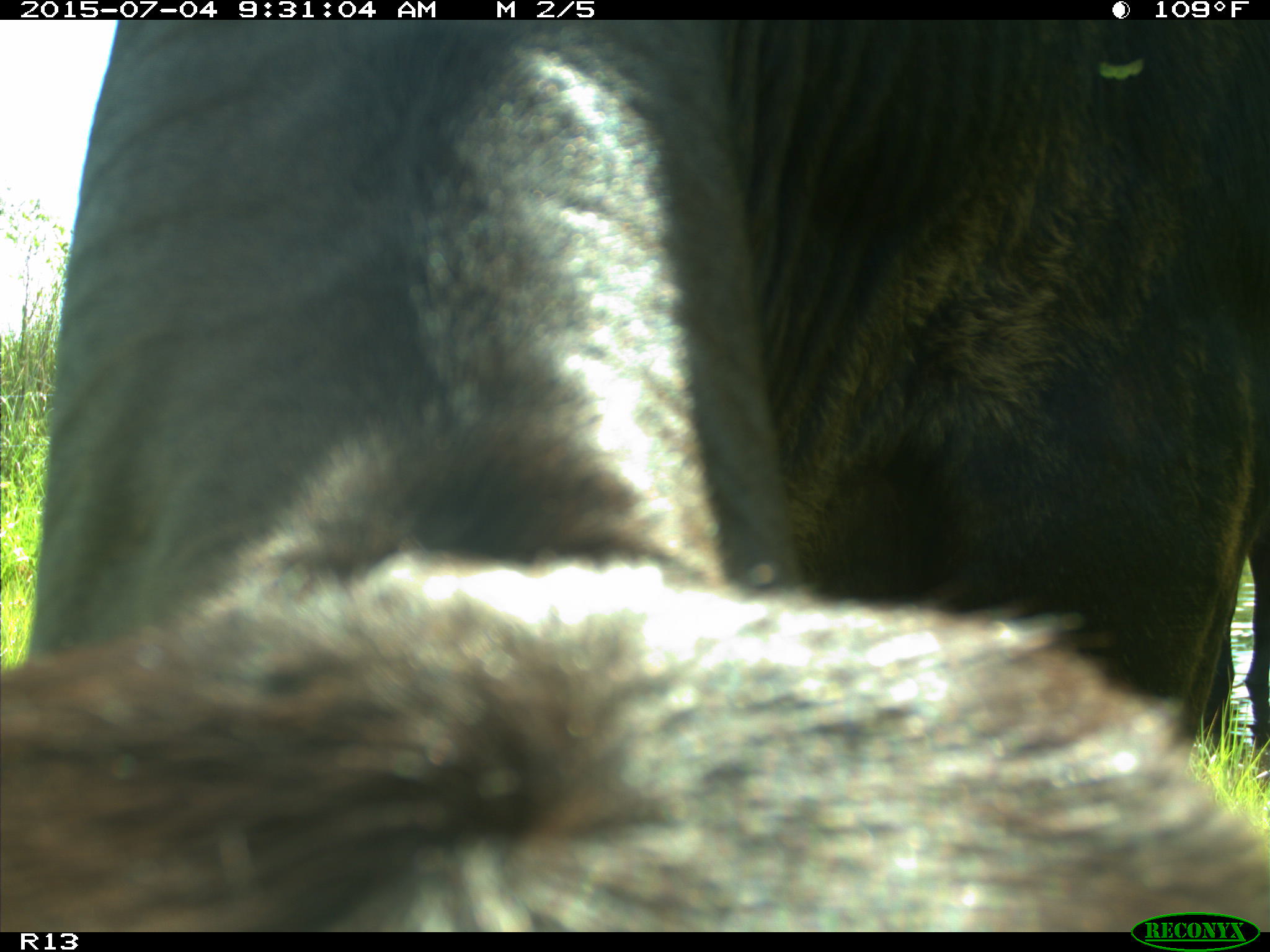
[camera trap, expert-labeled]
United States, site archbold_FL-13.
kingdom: Animalia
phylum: Chordata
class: Mammalia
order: Artiodactyla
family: Bovidae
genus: Bos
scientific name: Bos taurus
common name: domestic cow